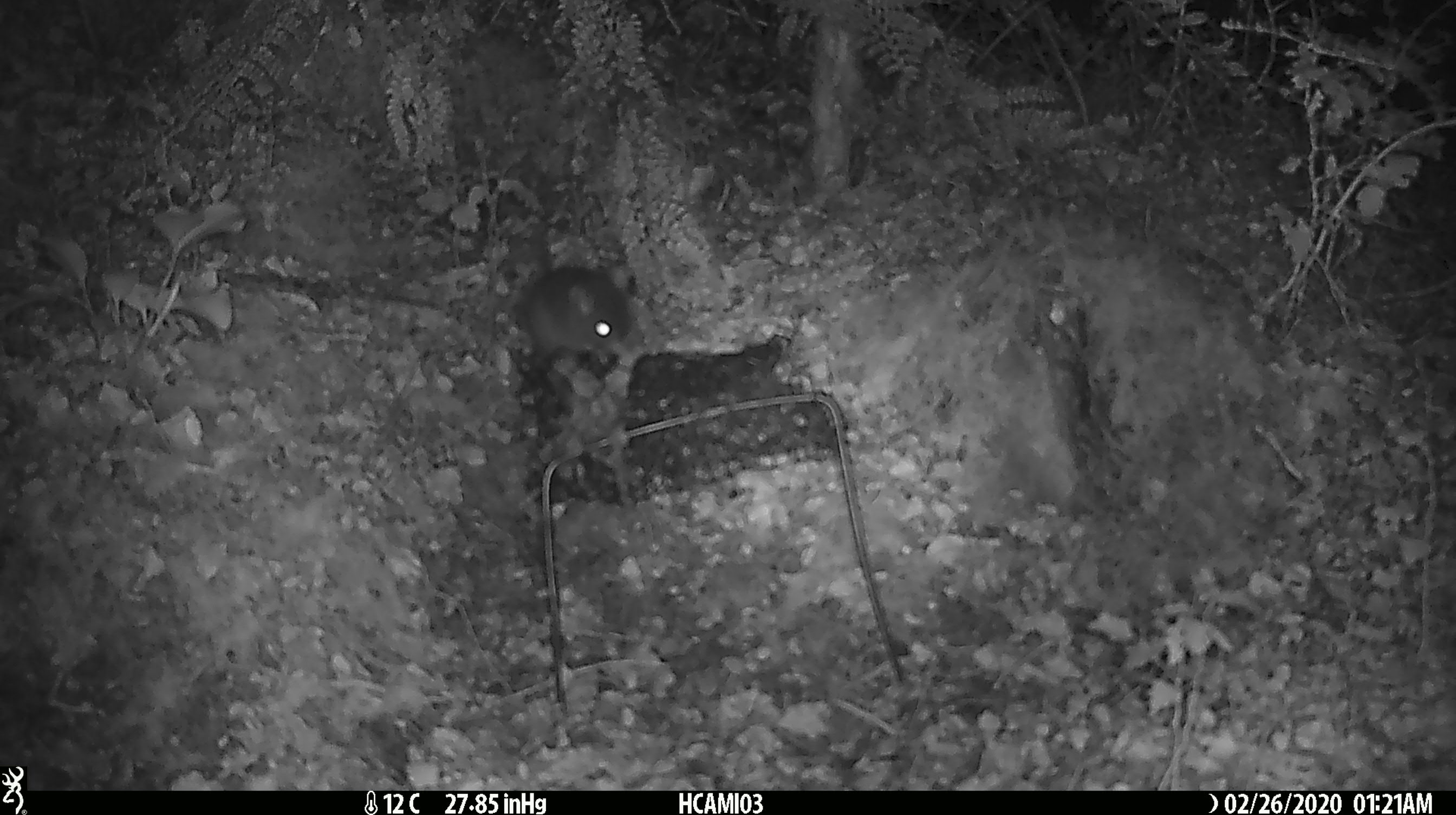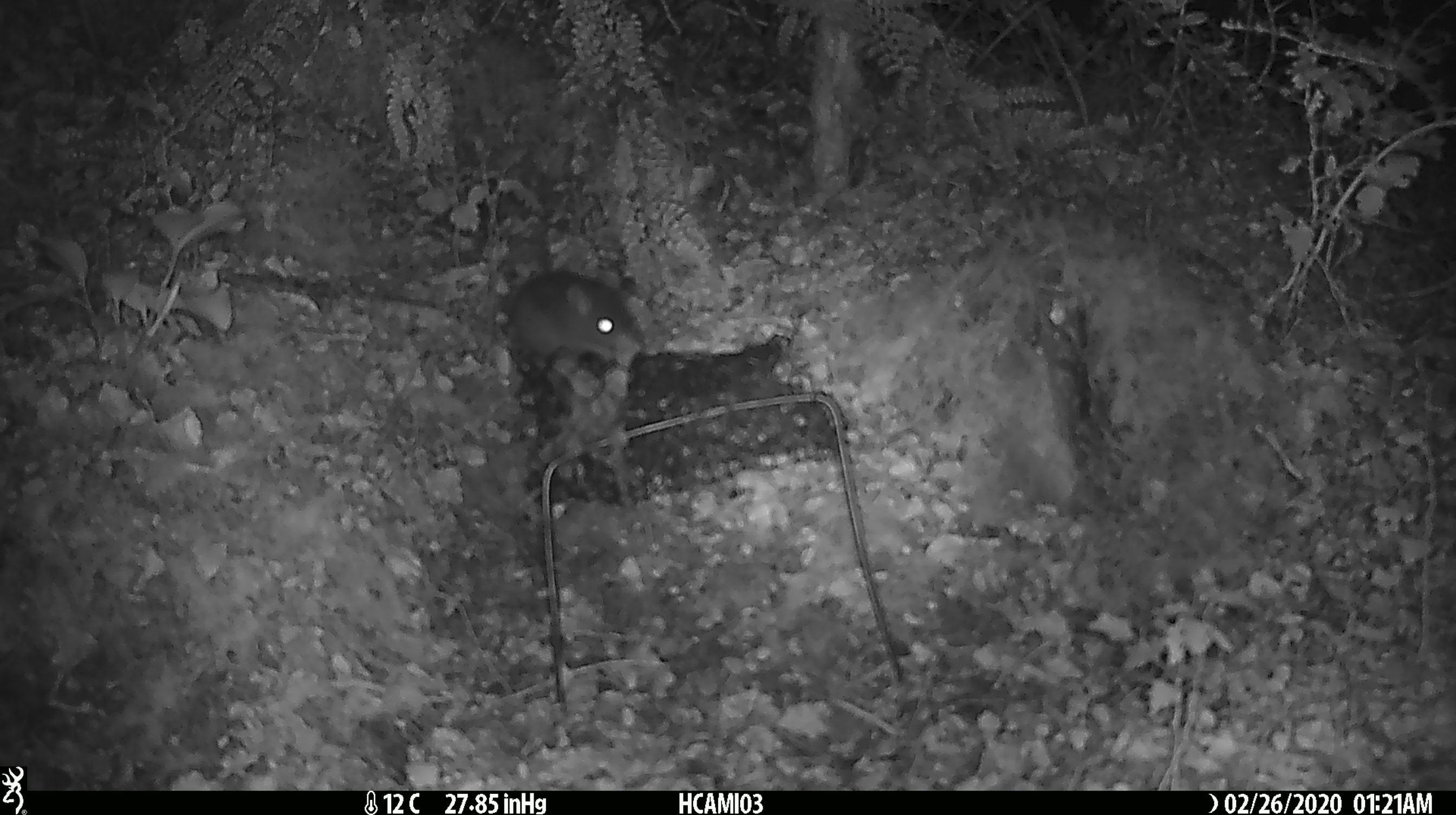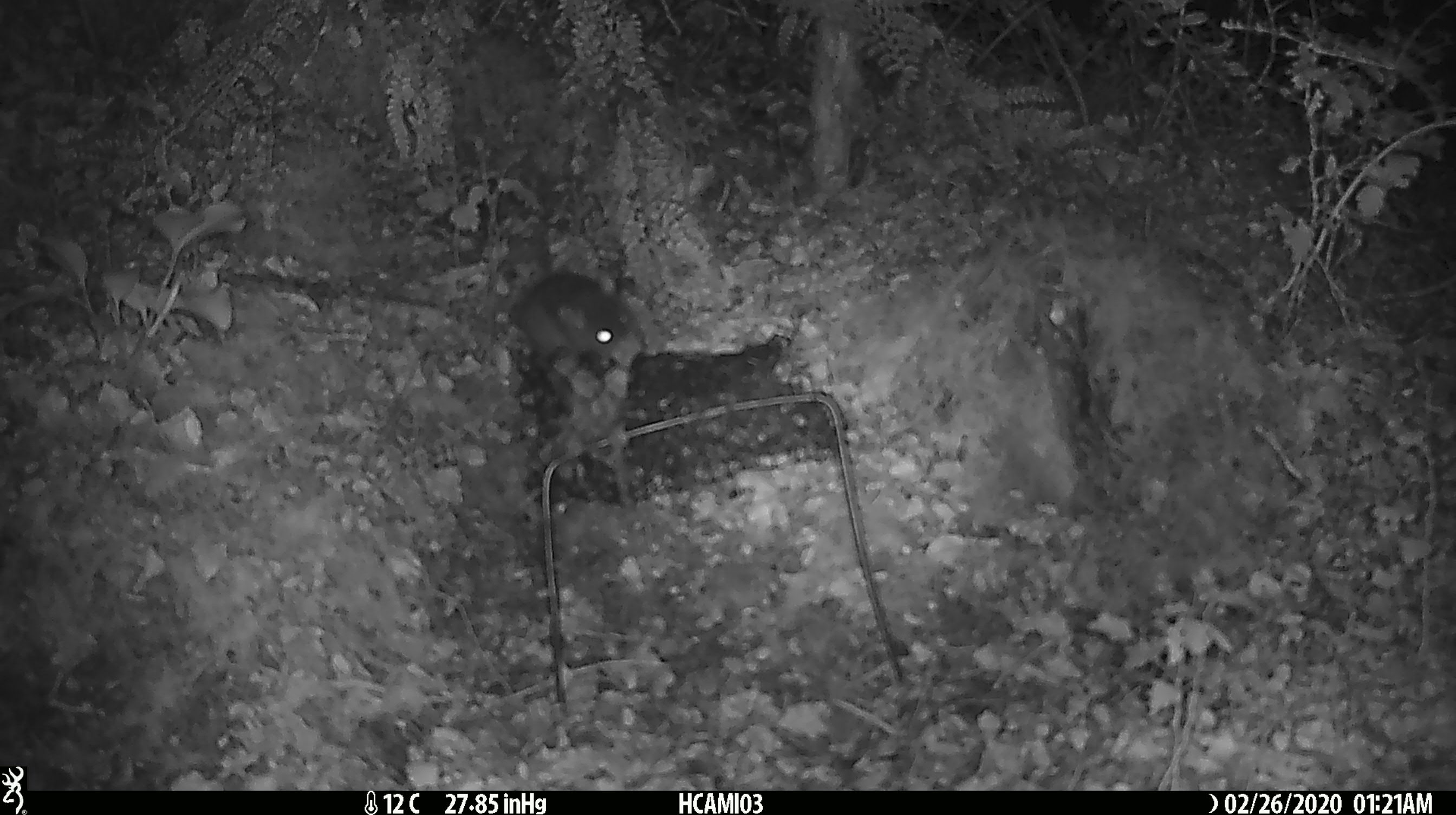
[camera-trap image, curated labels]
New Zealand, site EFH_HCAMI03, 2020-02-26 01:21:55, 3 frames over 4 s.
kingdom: Animalia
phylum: Chordata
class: Mammalia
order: Rodentia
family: Muridae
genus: Mus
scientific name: Mus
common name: mouse